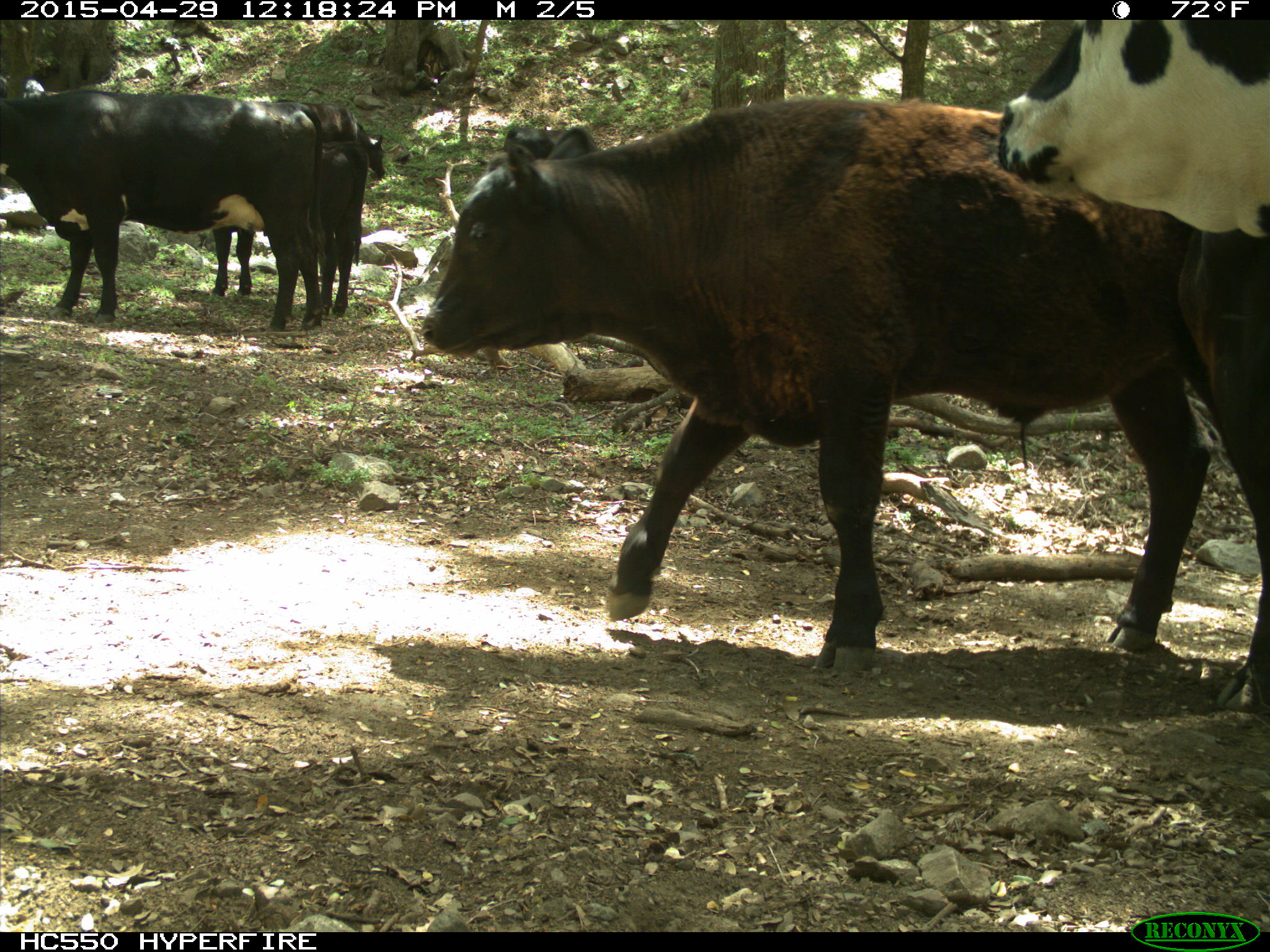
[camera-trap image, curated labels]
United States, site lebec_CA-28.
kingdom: Animalia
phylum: Chordata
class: Mammalia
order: Artiodactyla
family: Bovidae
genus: Bos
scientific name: Bos taurus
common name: domestic cow